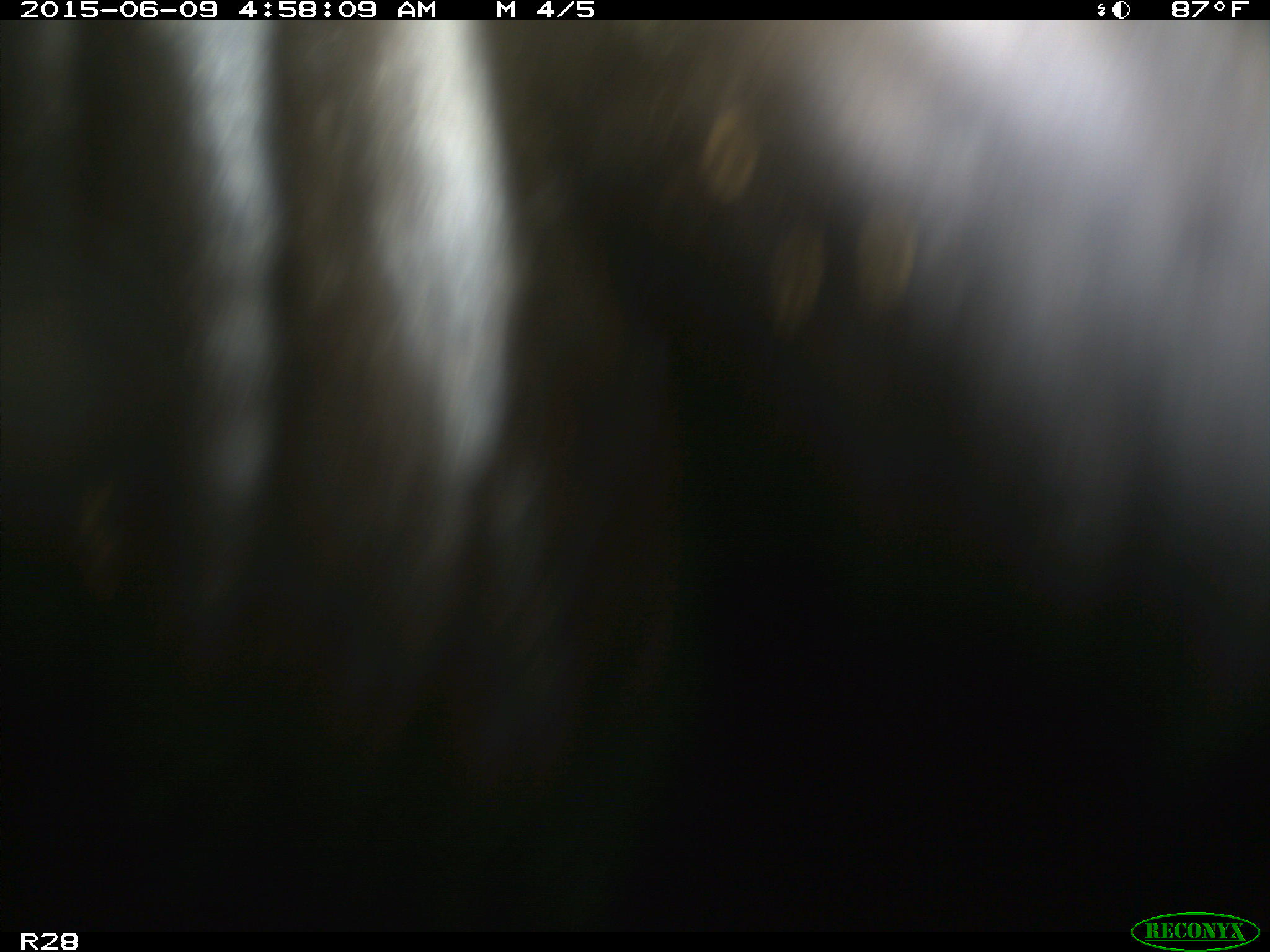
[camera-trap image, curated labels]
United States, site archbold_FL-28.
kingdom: Animalia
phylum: Chordata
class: Mammalia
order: Artiodactyla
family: Bovidae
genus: Bos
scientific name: Bos taurus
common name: domestic cow